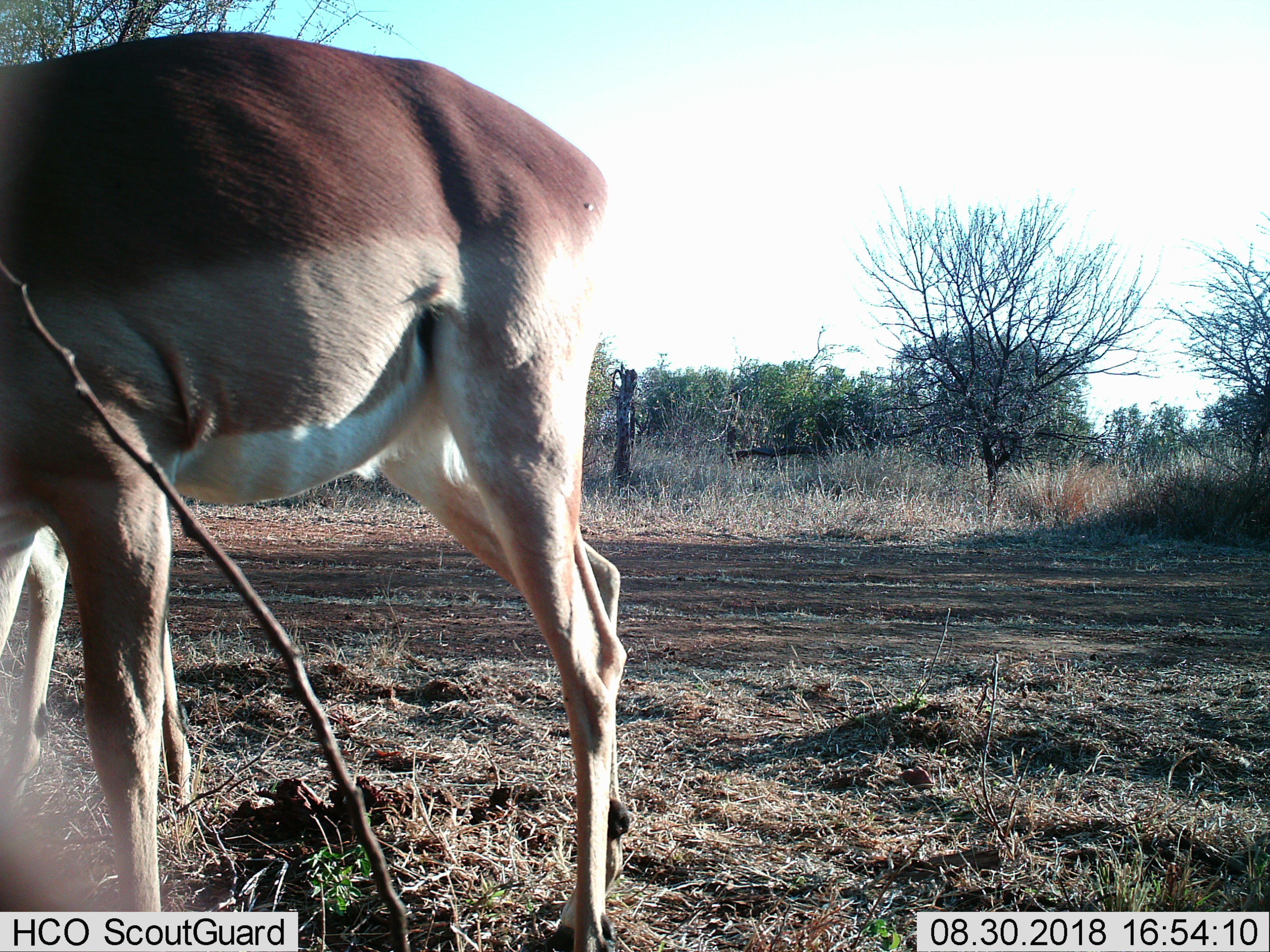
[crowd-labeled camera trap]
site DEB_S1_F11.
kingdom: Animalia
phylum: Chordata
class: Mammalia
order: Artiodactyla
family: Bovidae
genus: Aepyceros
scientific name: Aepyceros melampus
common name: impala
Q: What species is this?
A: Impala (Aepyceros melampus).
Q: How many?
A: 2.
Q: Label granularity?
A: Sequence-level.